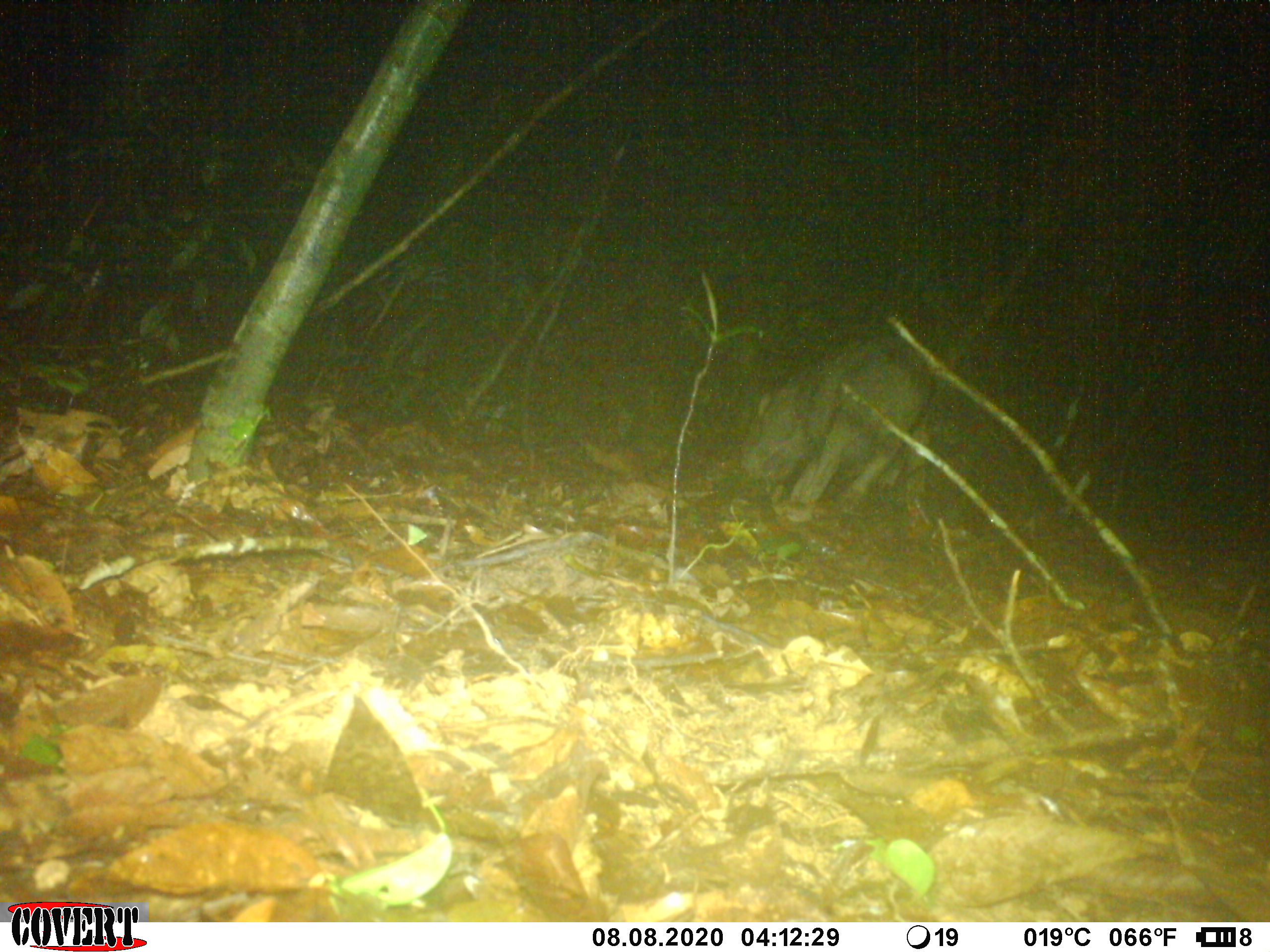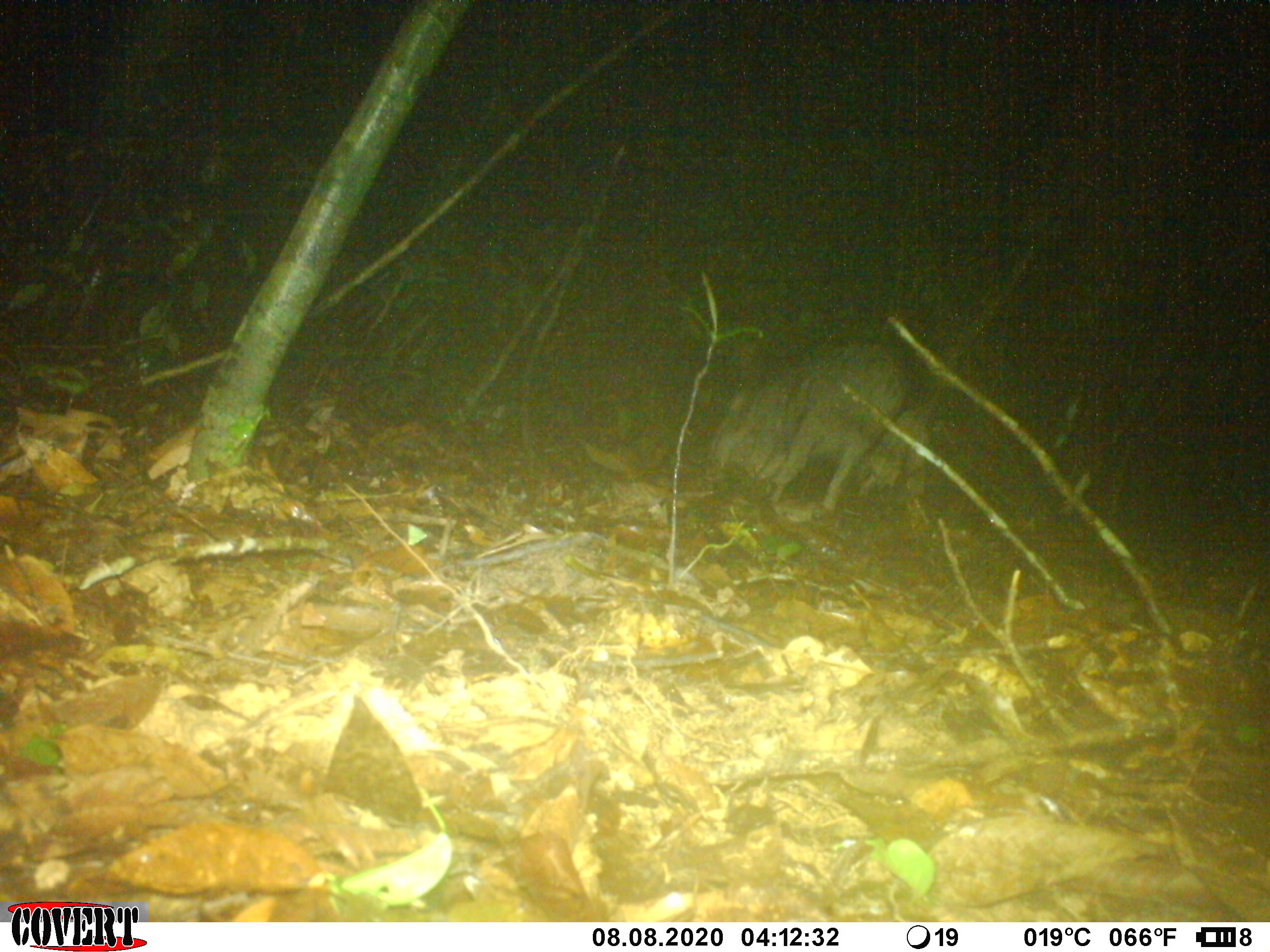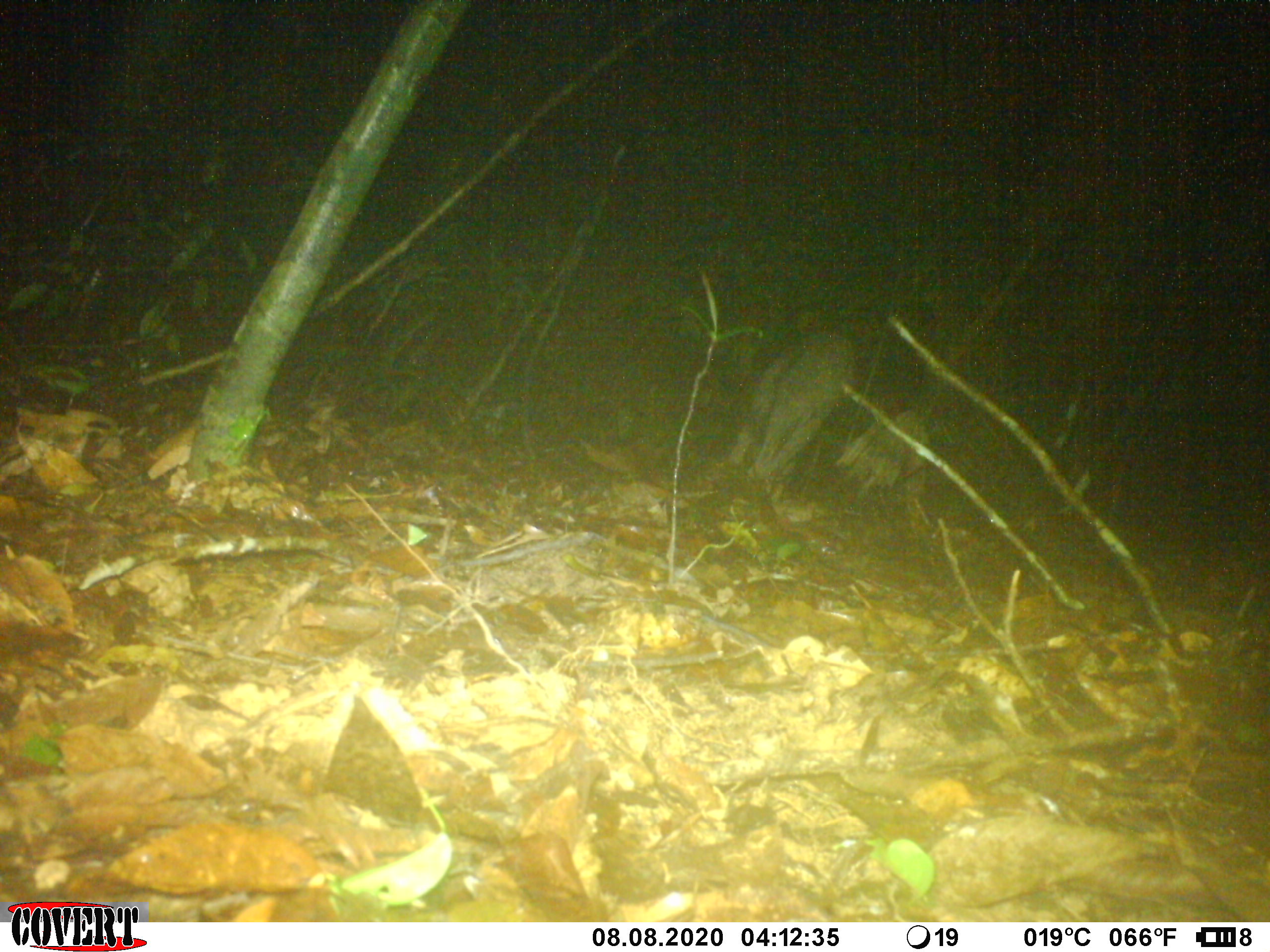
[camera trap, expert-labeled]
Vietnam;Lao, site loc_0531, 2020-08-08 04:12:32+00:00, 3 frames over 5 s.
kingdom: Animalia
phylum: Chordata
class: Mammalia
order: Artiodactyla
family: Suidae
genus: Sus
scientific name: Sus scrofa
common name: eurasian wild pig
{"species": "eurasian wild pig (Sus scrofa)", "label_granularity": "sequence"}